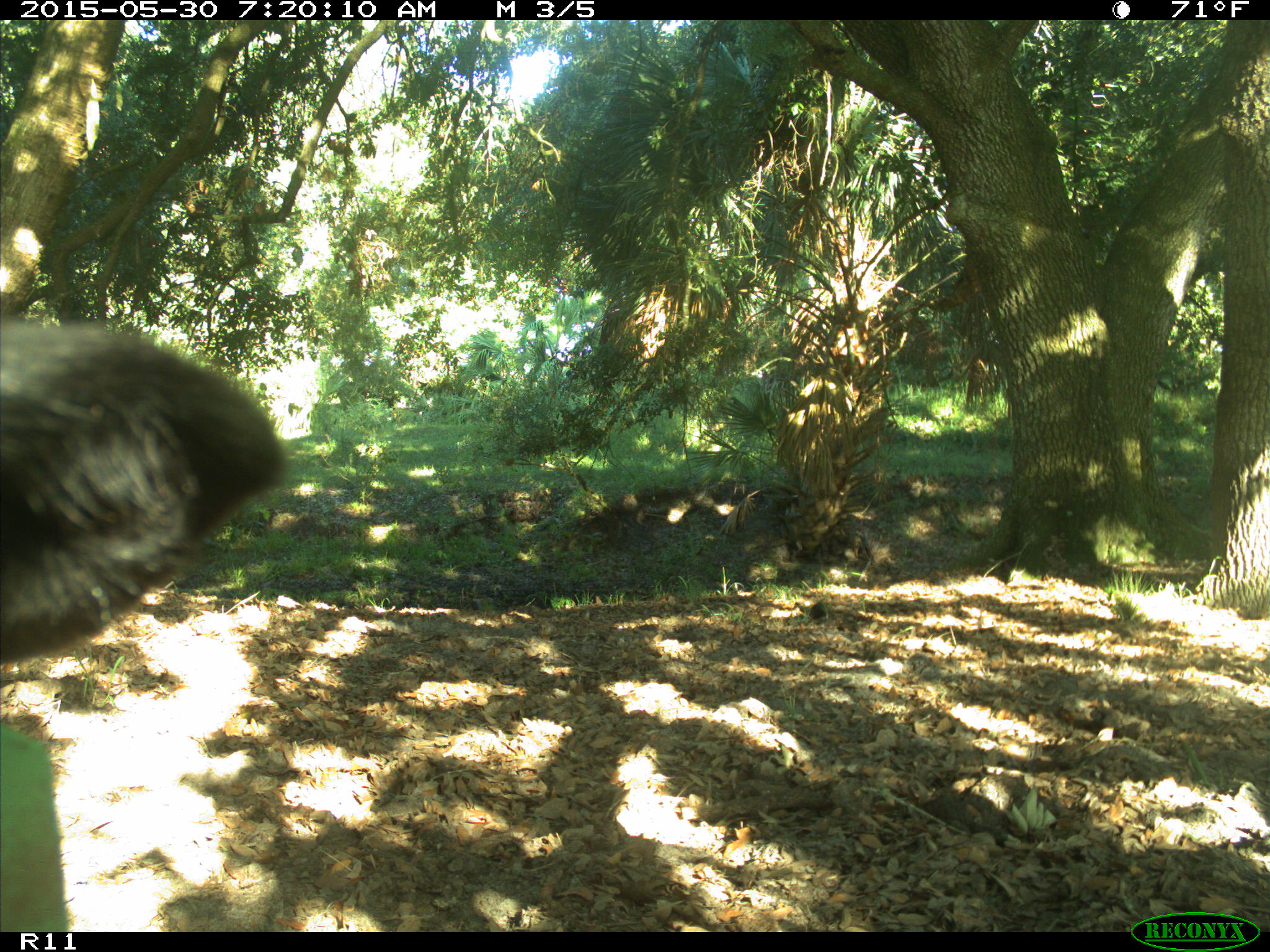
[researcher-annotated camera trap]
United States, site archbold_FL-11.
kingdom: Animalia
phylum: Chordata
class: Mammalia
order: Artiodactyla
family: Bovidae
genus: Bos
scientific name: Bos taurus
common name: domestic cow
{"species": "Bos taurus (domestic cow)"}